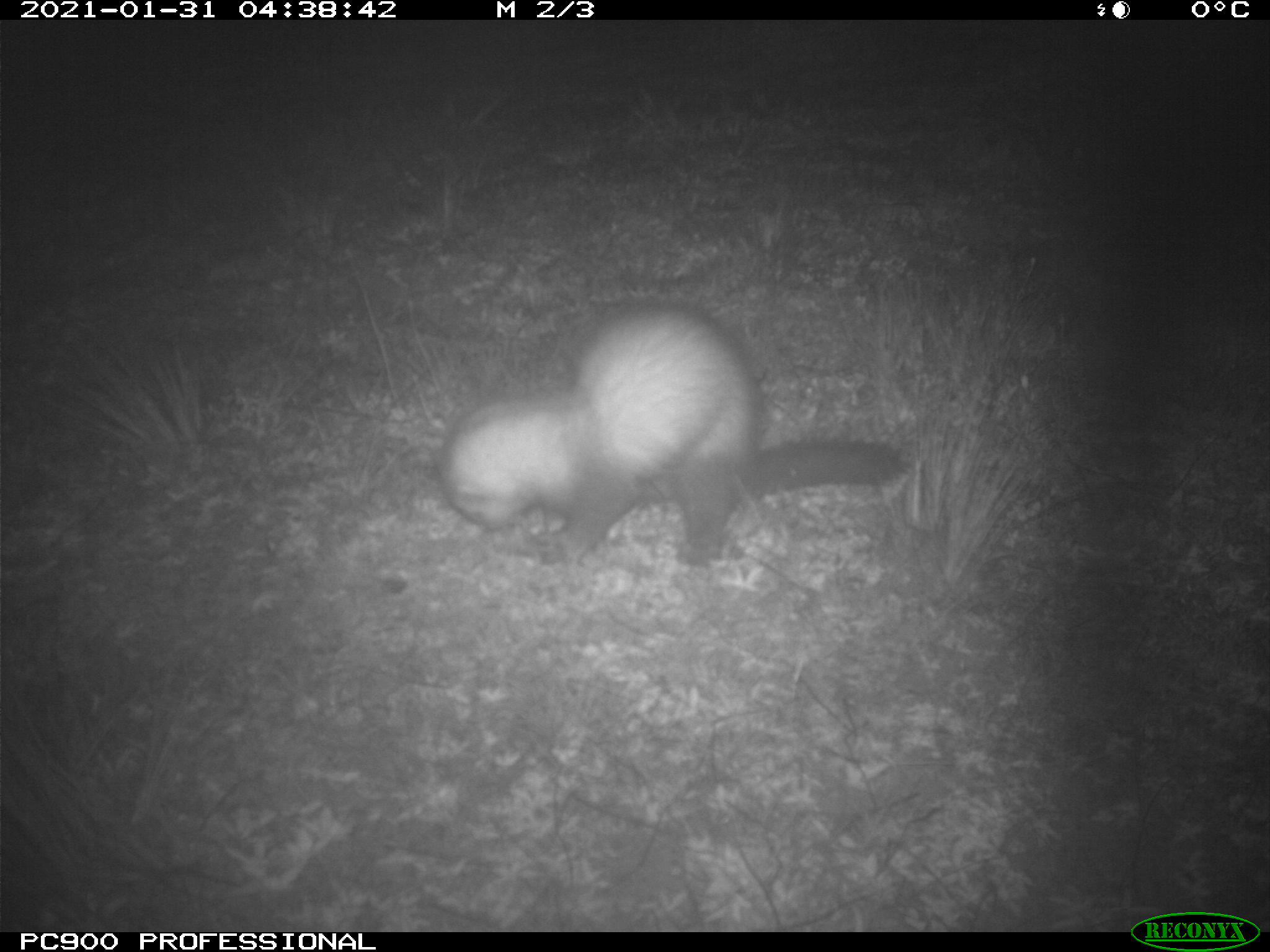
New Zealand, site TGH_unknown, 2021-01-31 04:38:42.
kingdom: Animalia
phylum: Chordata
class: Mammalia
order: Carnivora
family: Mustelidae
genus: Mustela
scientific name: Mustela furo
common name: ferret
Ferret (Mustela furo).